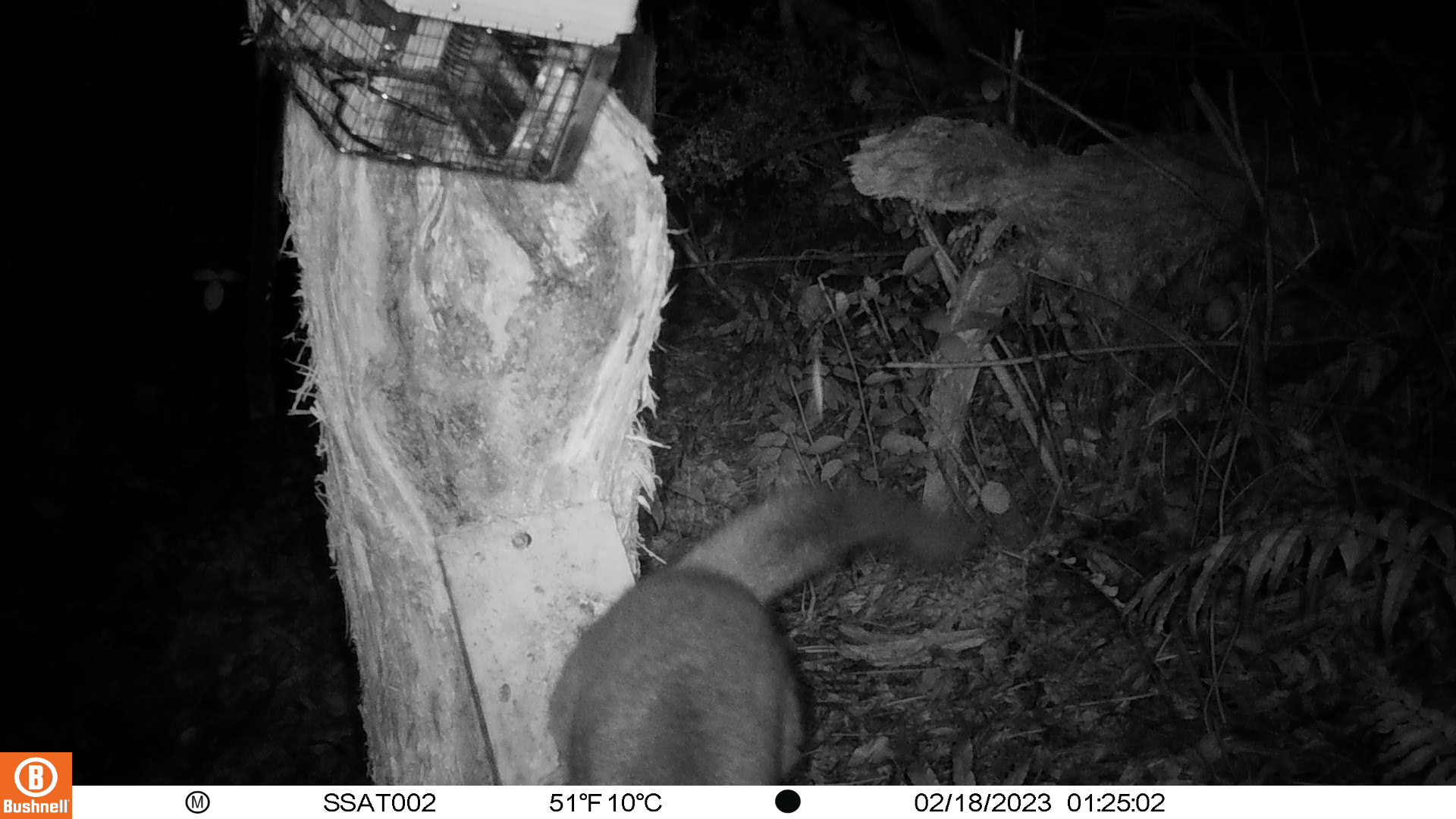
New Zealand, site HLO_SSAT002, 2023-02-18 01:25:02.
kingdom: Animalia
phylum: Chordata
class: Mammalia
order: Diprotodontia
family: Phalangeridae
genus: Trichosurus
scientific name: Trichosurus vulpecula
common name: common brushtail possum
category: possum